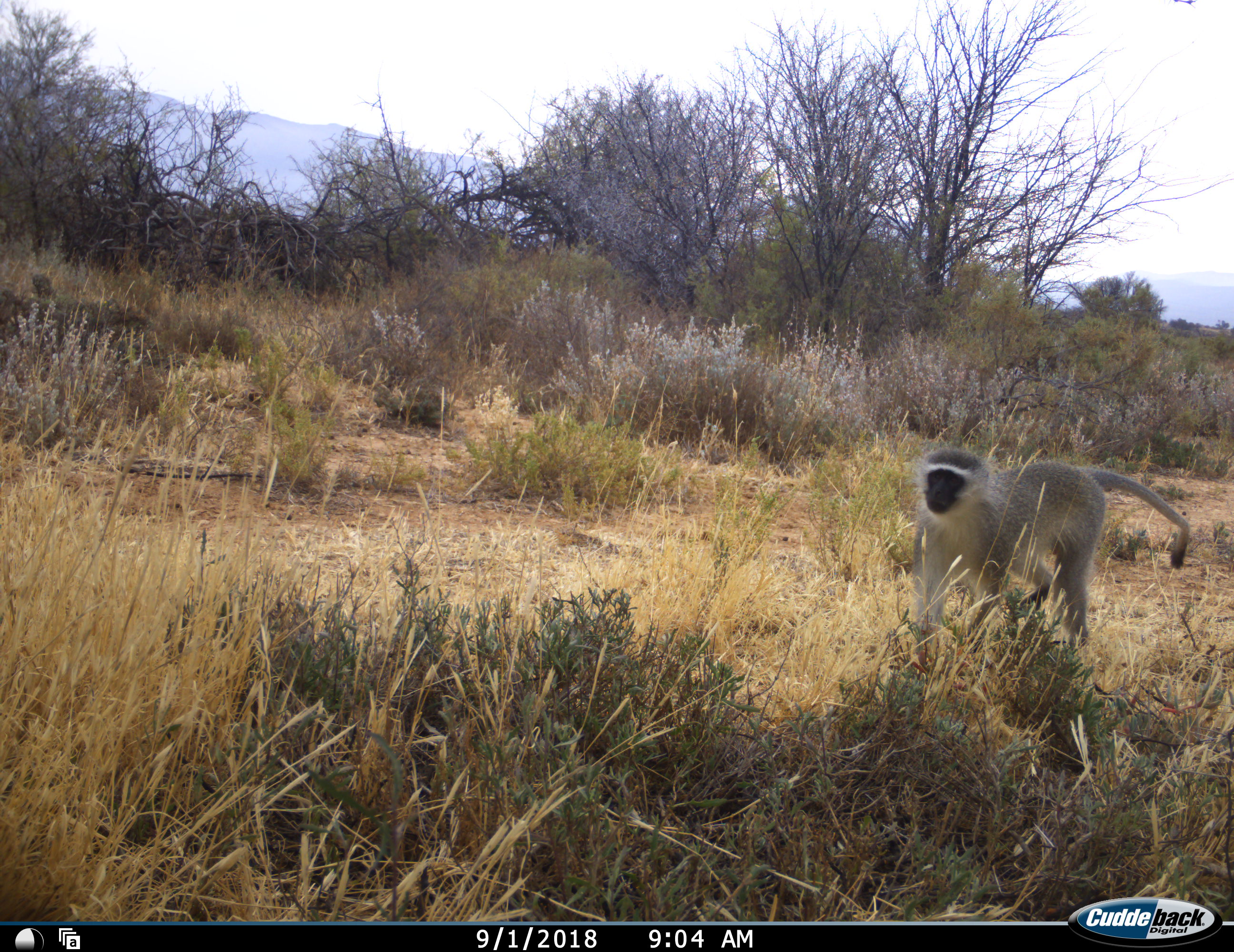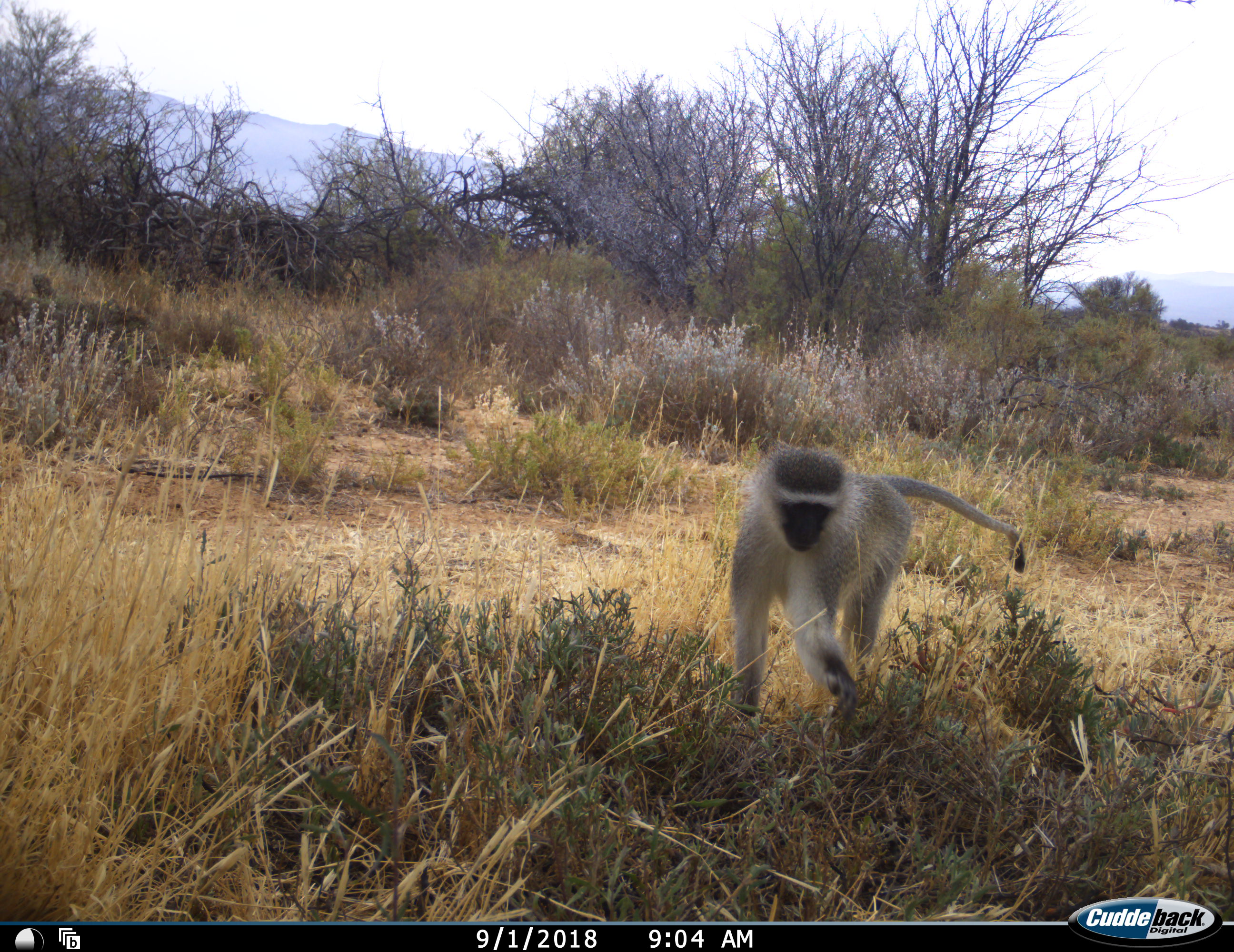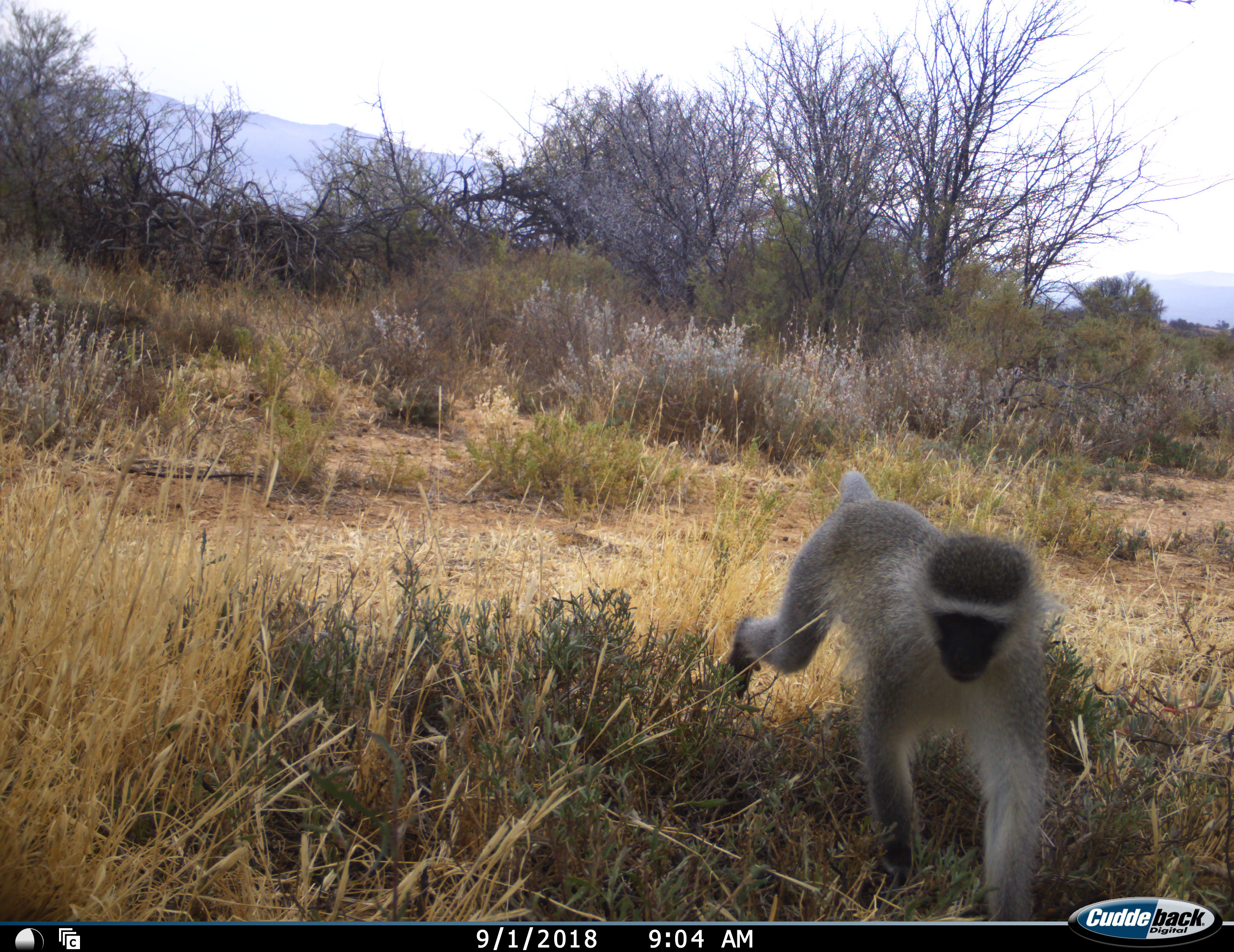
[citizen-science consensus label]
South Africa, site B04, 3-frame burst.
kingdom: Animalia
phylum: Chordata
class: Mammalia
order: Primates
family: Cercopithecidae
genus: Chlorocebus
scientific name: Chlorocebus pygerythrus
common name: vervet monkey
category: monkeyvervet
Monkeyvervet (vervet monkey) (Chlorocebus pygerythrus), count 1. Behavior (volunteer vote fractions): standing 0%, resting 0%, moving 100%, interacting 0%. Young present (vote fraction): 0%. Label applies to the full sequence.